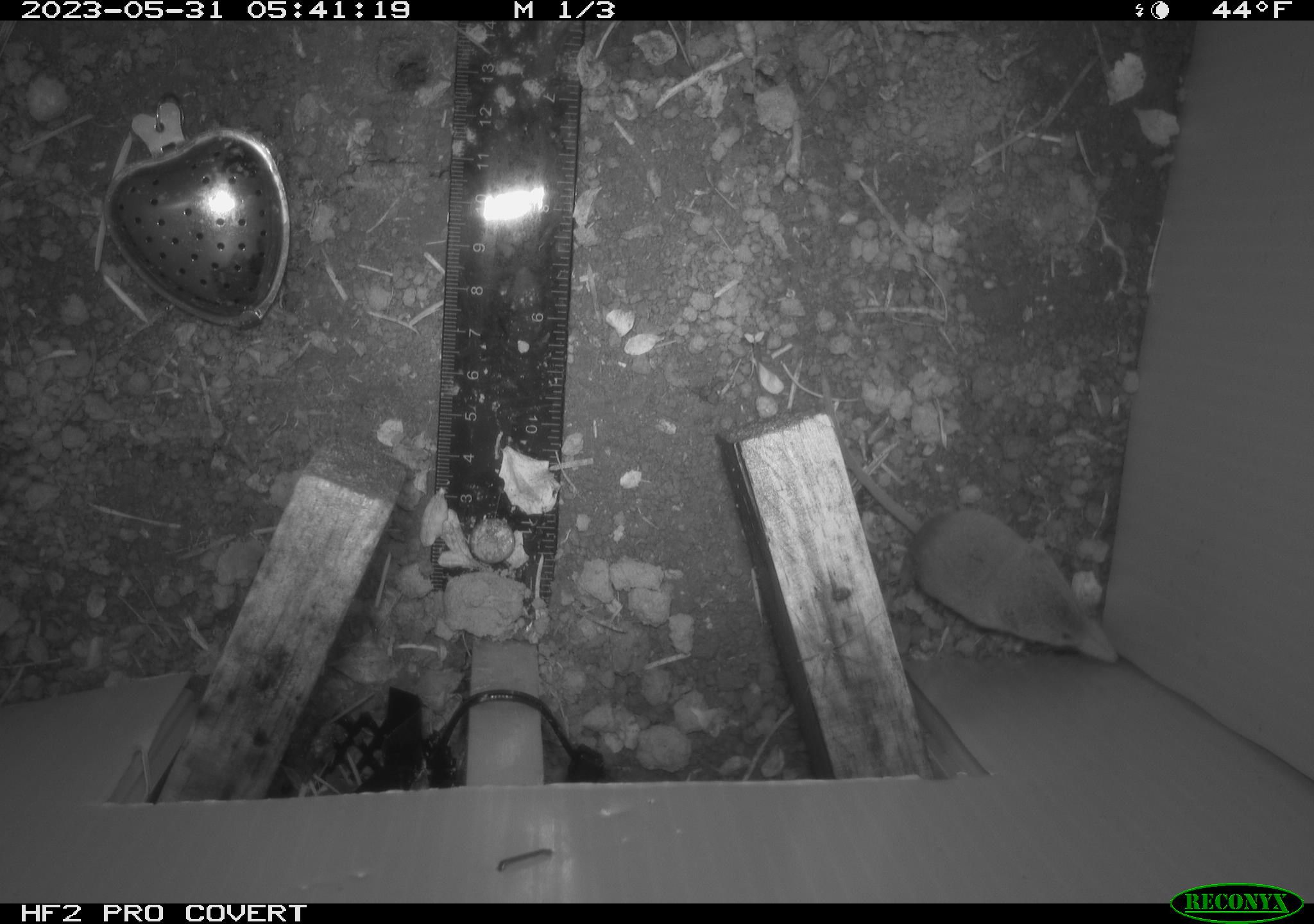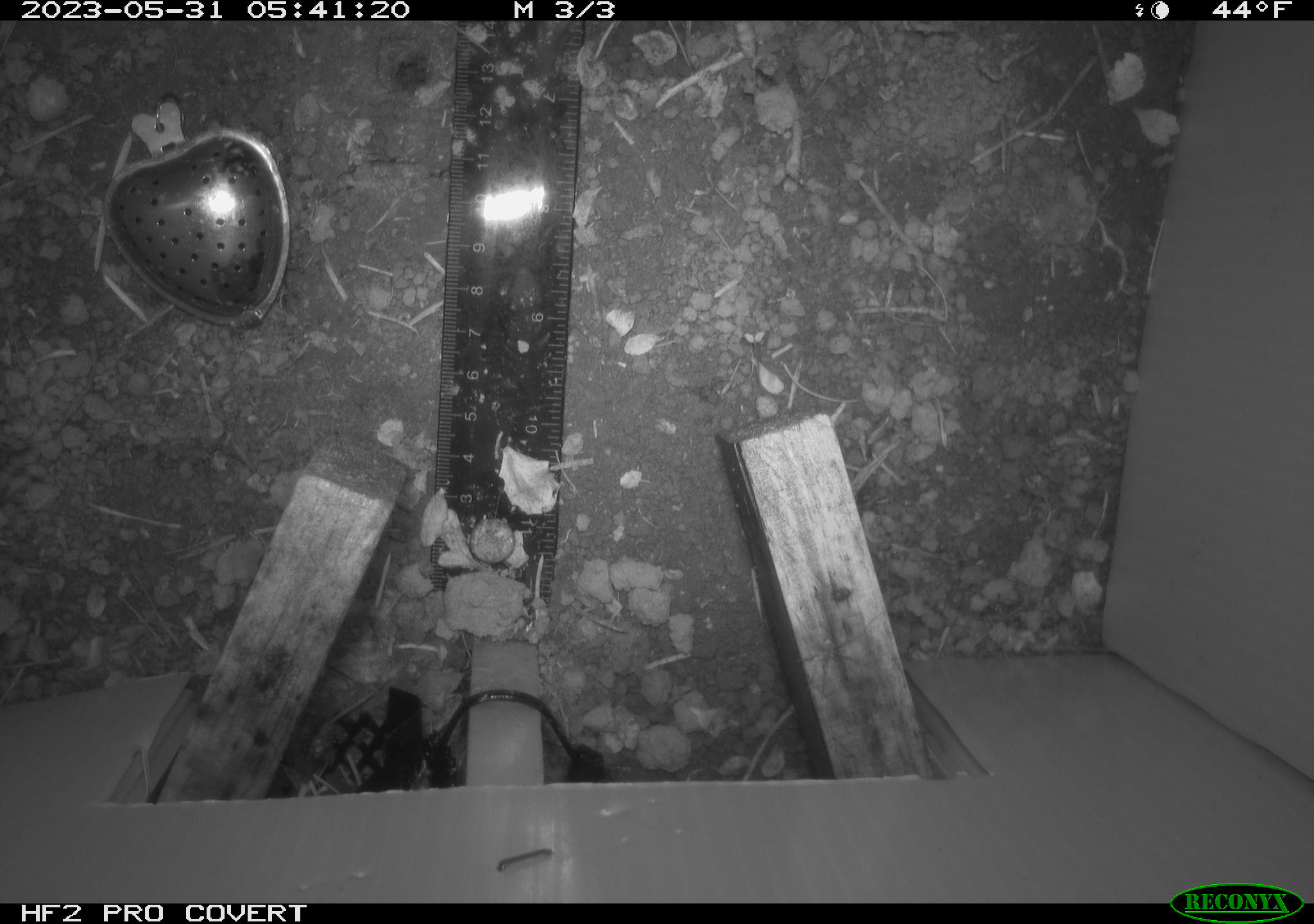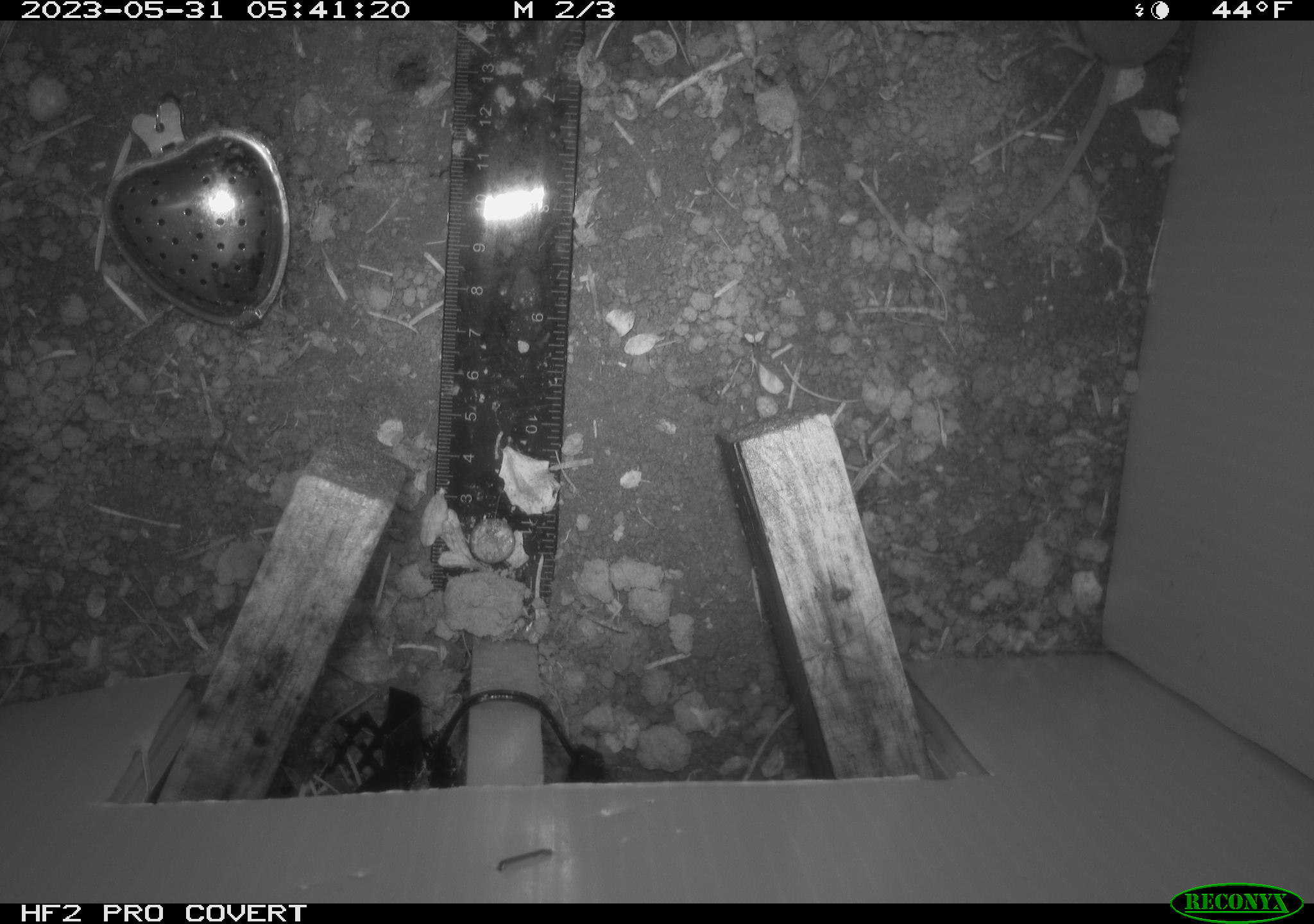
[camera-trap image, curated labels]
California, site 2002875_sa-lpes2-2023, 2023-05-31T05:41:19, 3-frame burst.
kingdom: Animalia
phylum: Chordata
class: Mammalia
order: Eulipotyphla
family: Soricidae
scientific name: Soricidae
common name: shrews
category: soricidae family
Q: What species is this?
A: Soricidae family (shrews) (Soricidae).